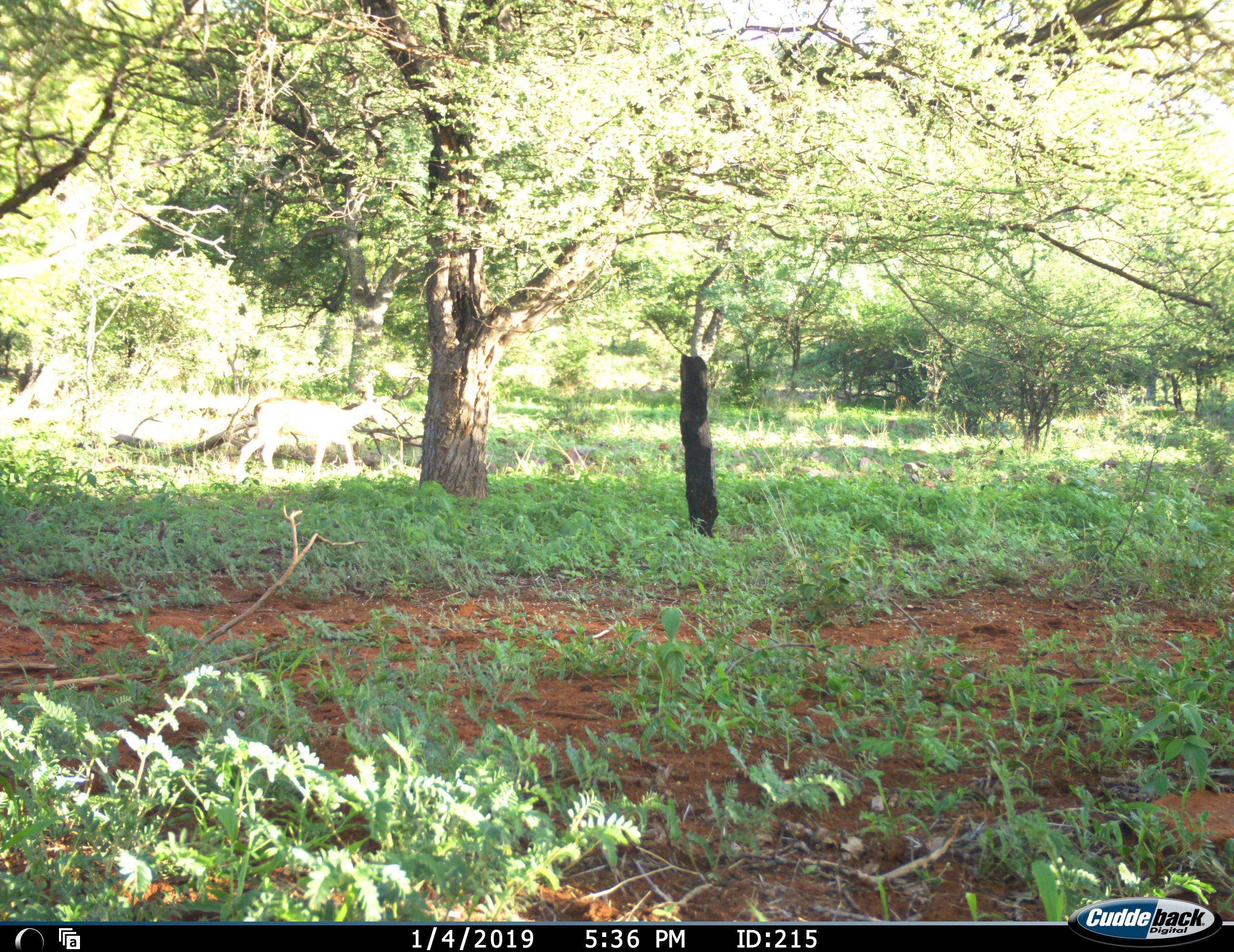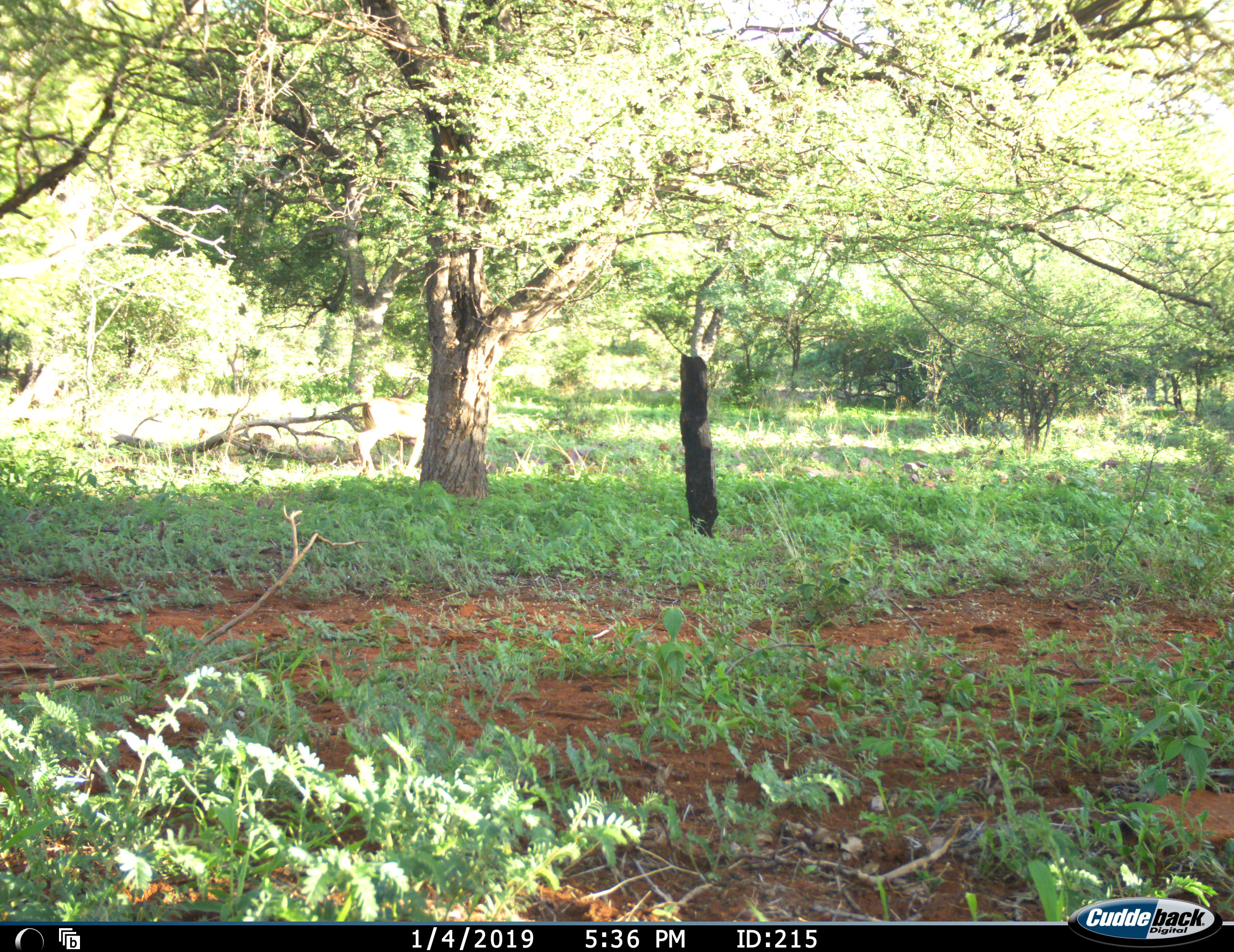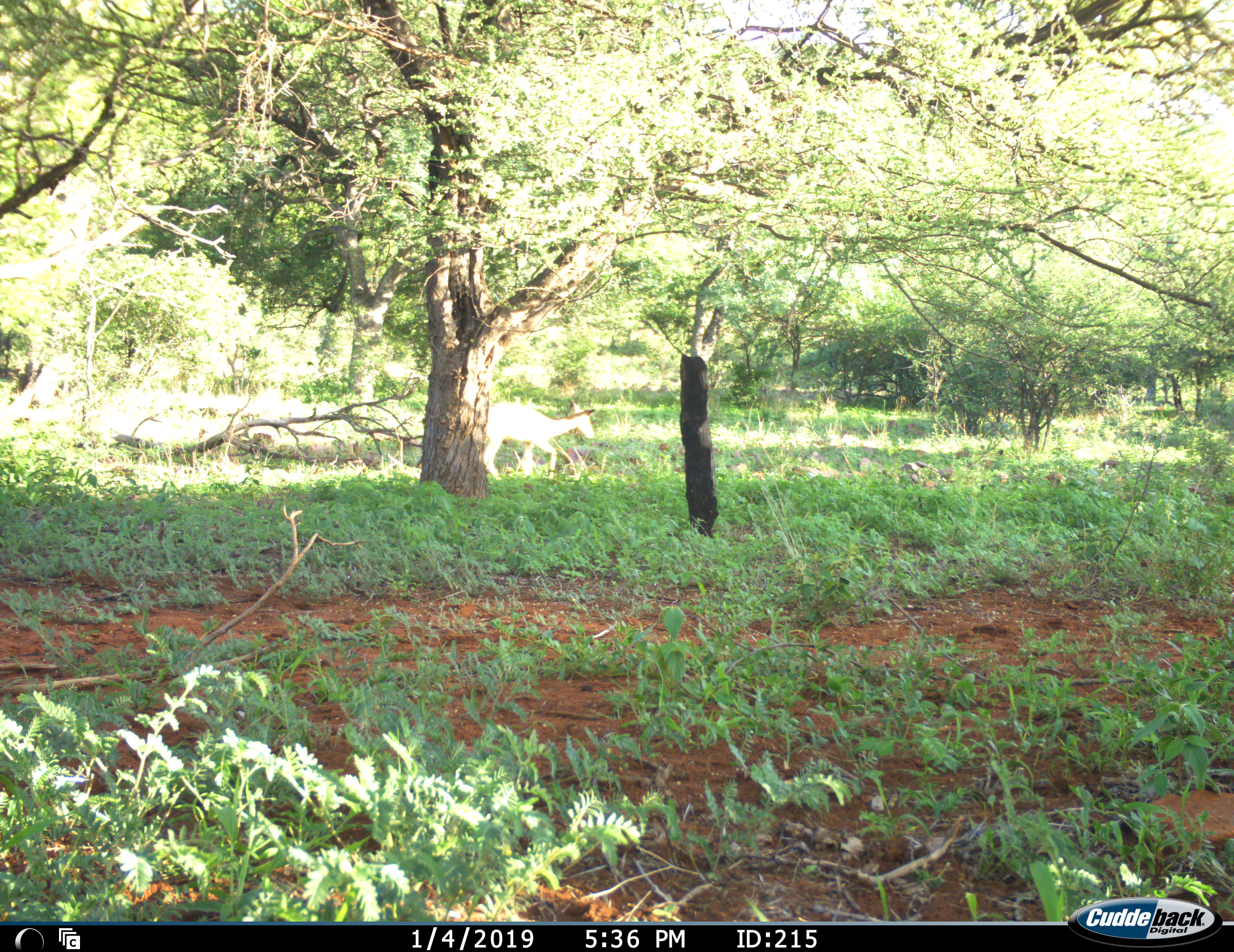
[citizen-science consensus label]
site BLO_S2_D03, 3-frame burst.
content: unidentified animal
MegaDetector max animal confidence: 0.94